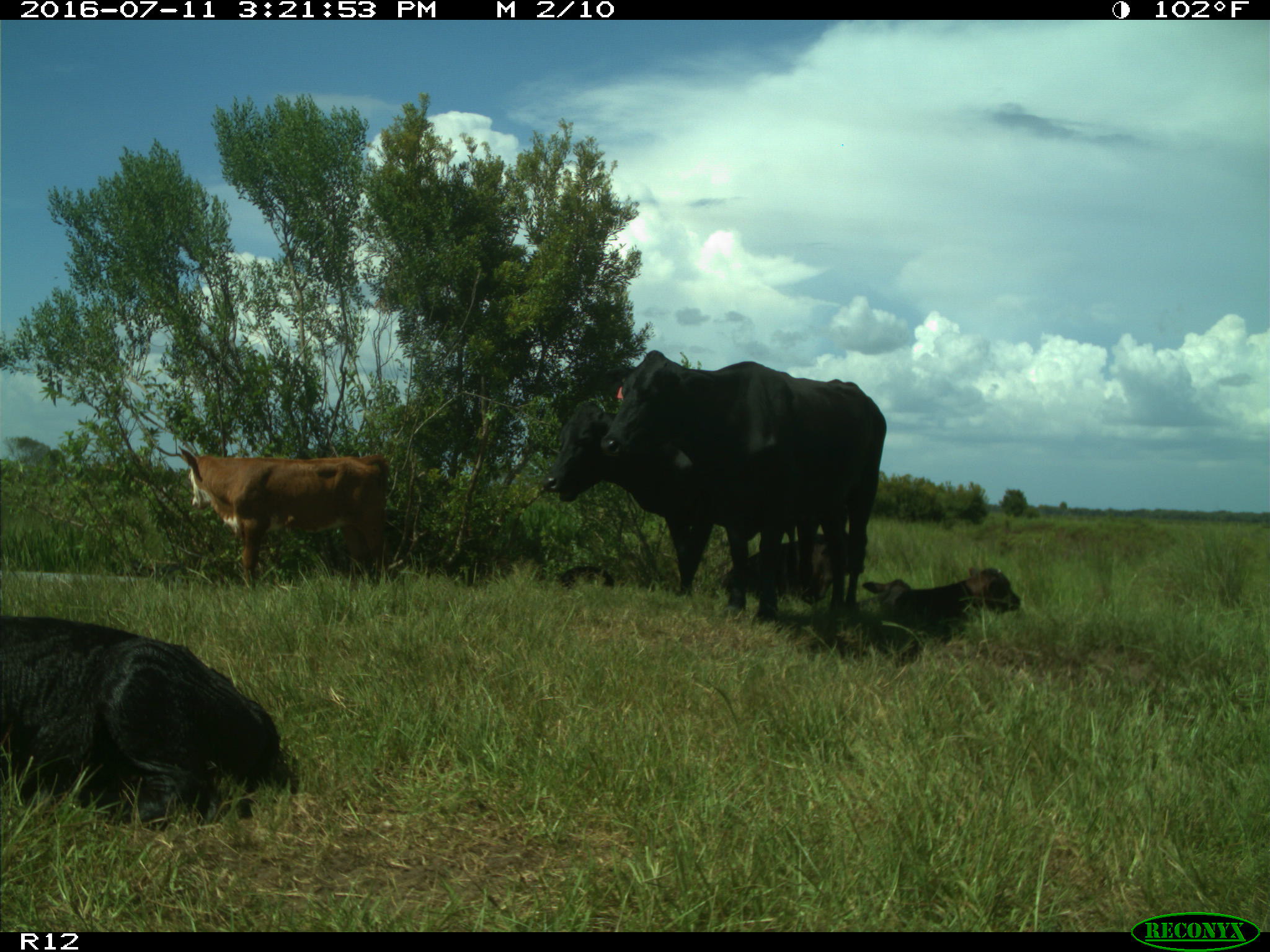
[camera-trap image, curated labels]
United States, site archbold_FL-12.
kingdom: Animalia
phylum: Chordata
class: Mammalia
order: Artiodactyla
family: Bovidae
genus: Bos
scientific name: Bos taurus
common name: domestic cow